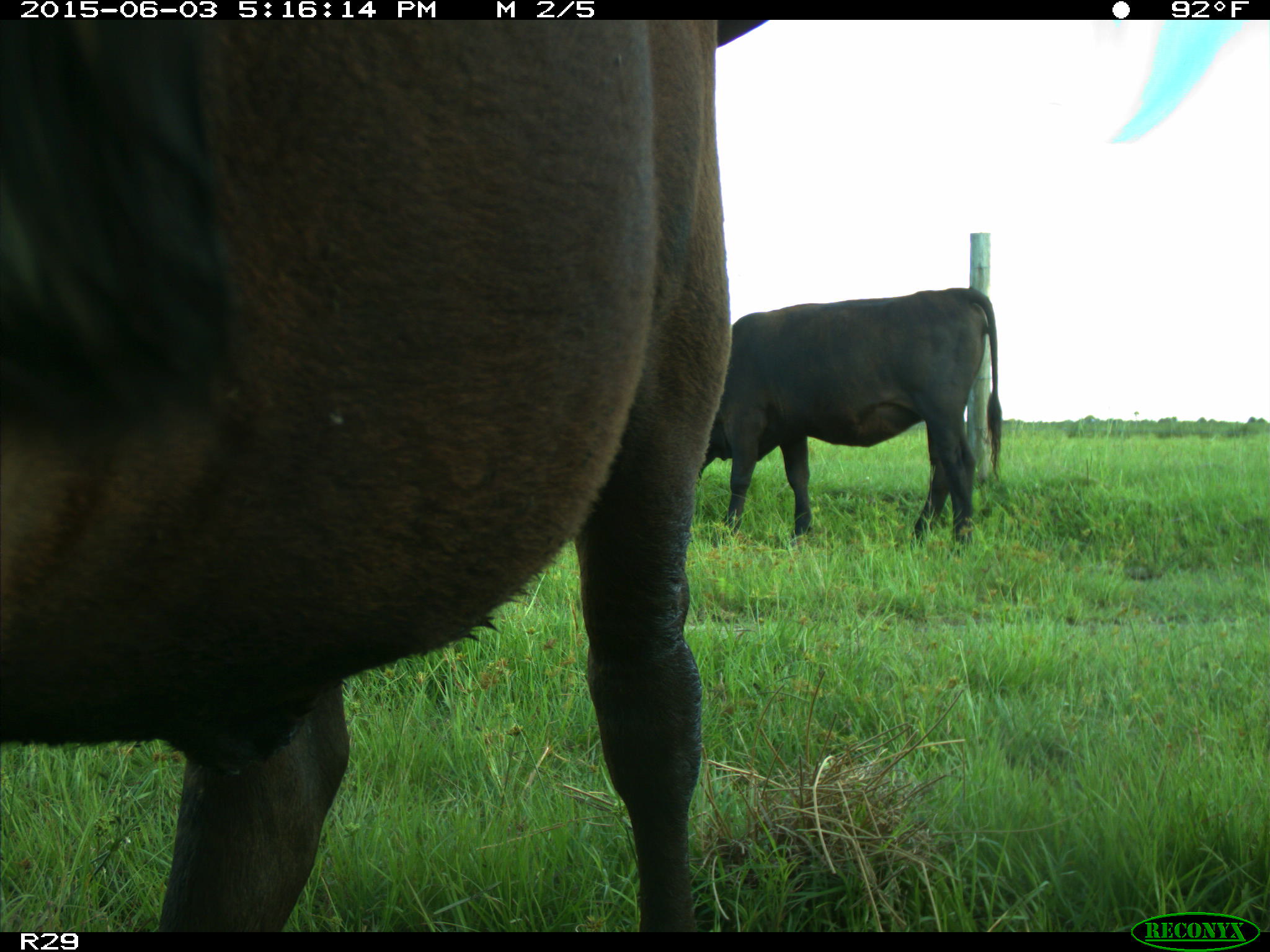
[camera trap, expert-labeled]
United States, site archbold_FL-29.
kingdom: Animalia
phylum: Chordata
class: Mammalia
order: Artiodactyla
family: Bovidae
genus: Bos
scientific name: Bos taurus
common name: domestic cow